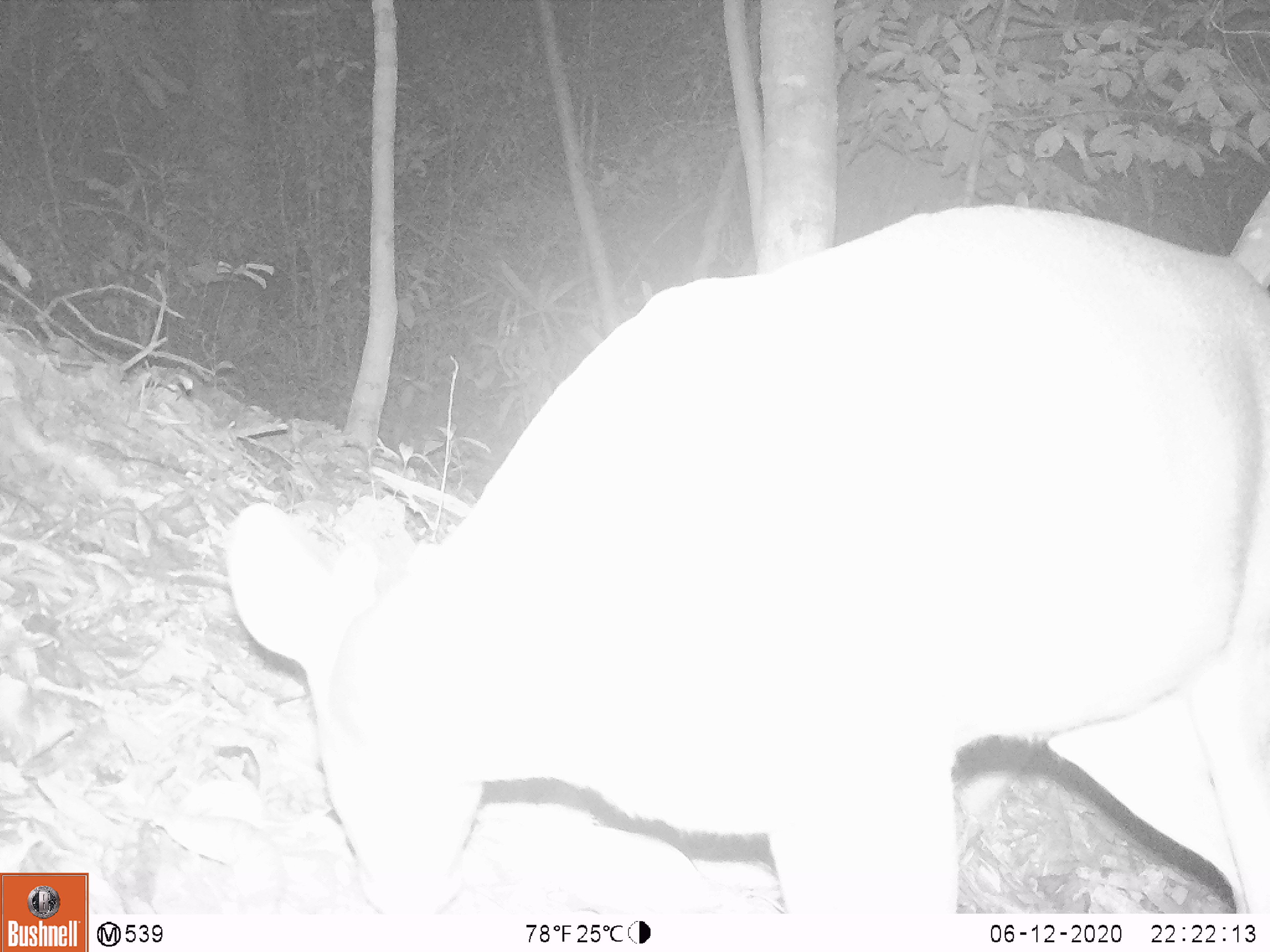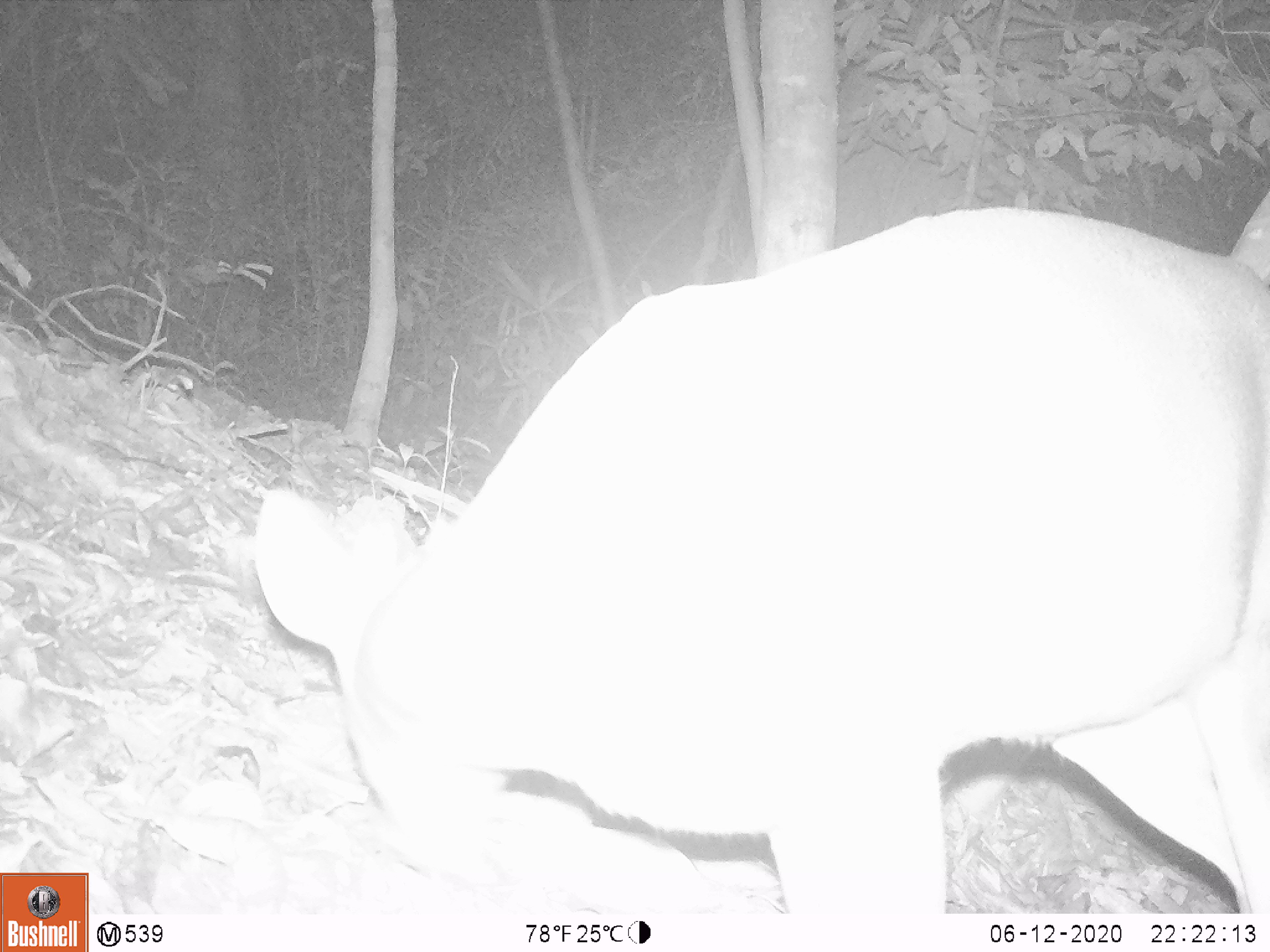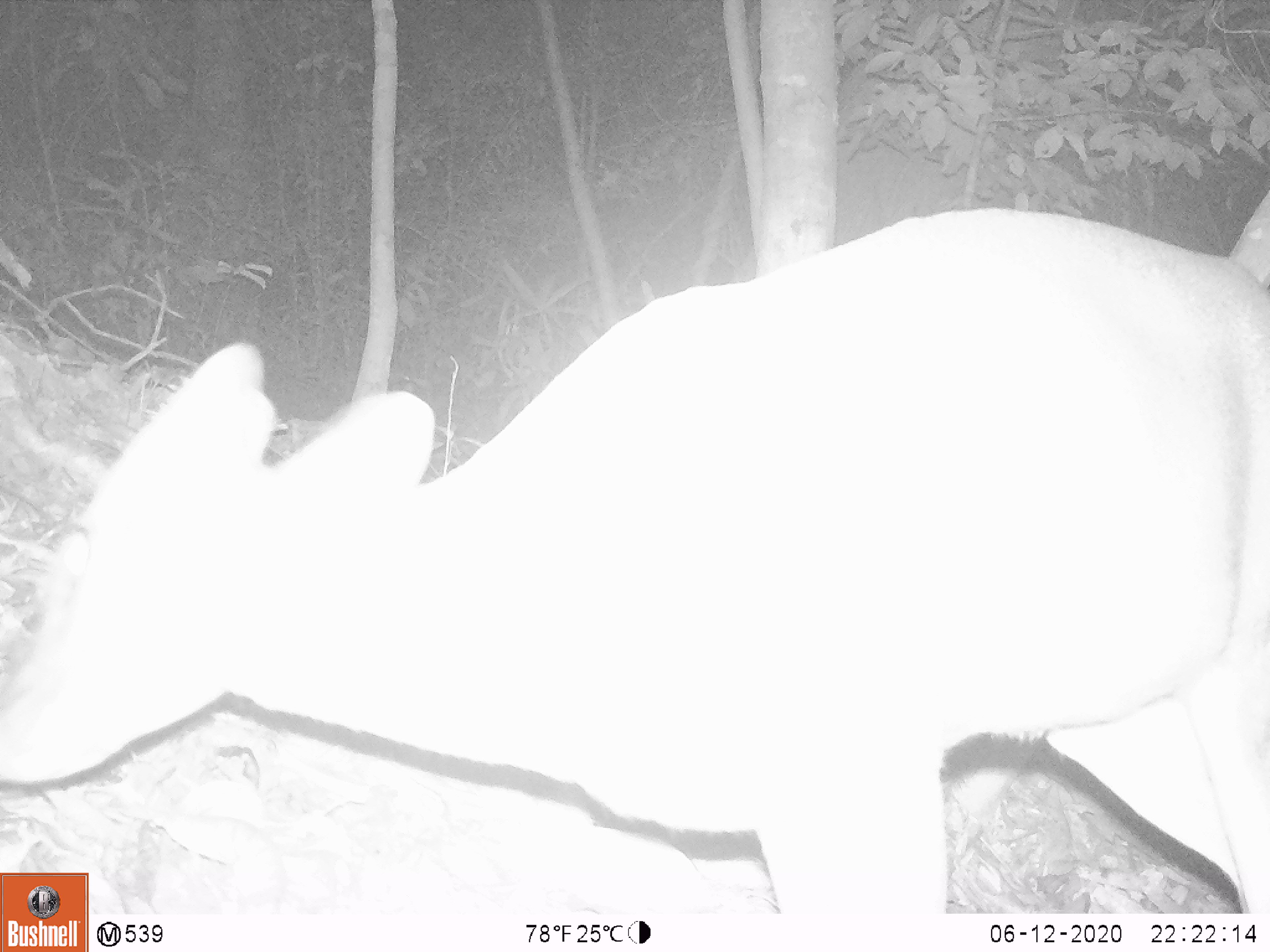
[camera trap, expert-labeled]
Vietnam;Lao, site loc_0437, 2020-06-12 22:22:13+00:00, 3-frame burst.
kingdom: Animalia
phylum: Chordata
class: Mammalia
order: Artiodactyla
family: Cervidae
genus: Muntiacus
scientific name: Muntiacus rooseveltorum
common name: roosevelt's muntjac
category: roosevelts muntjac group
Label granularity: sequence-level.